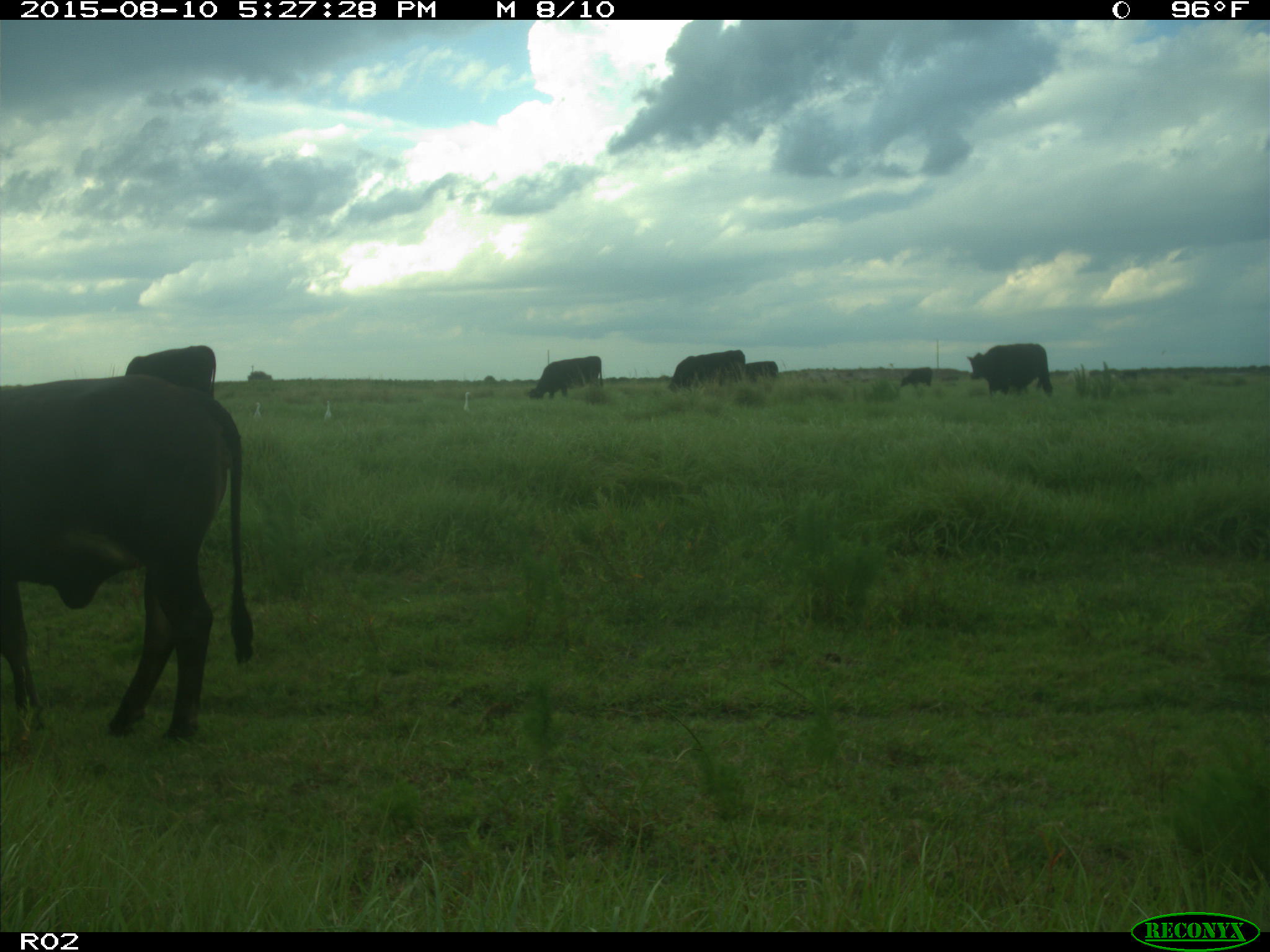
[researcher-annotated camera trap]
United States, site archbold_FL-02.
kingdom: Animalia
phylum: Chordata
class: Mammalia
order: Artiodactyla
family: Bovidae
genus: Bos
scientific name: Bos taurus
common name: domestic cow